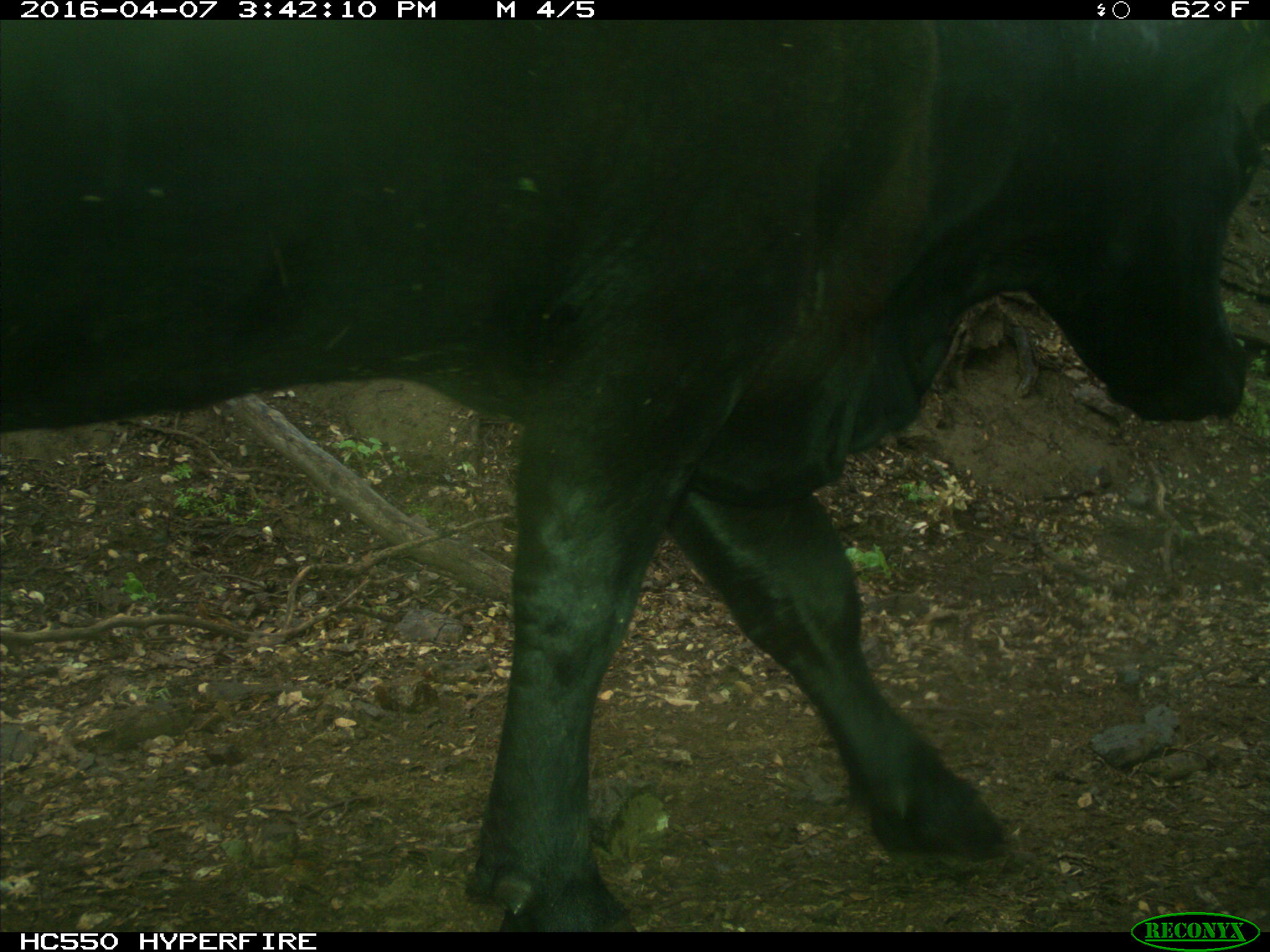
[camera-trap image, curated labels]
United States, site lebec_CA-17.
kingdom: Animalia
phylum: Chordata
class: Mammalia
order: Artiodactyla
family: Bovidae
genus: Bos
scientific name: Bos taurus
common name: domestic cow